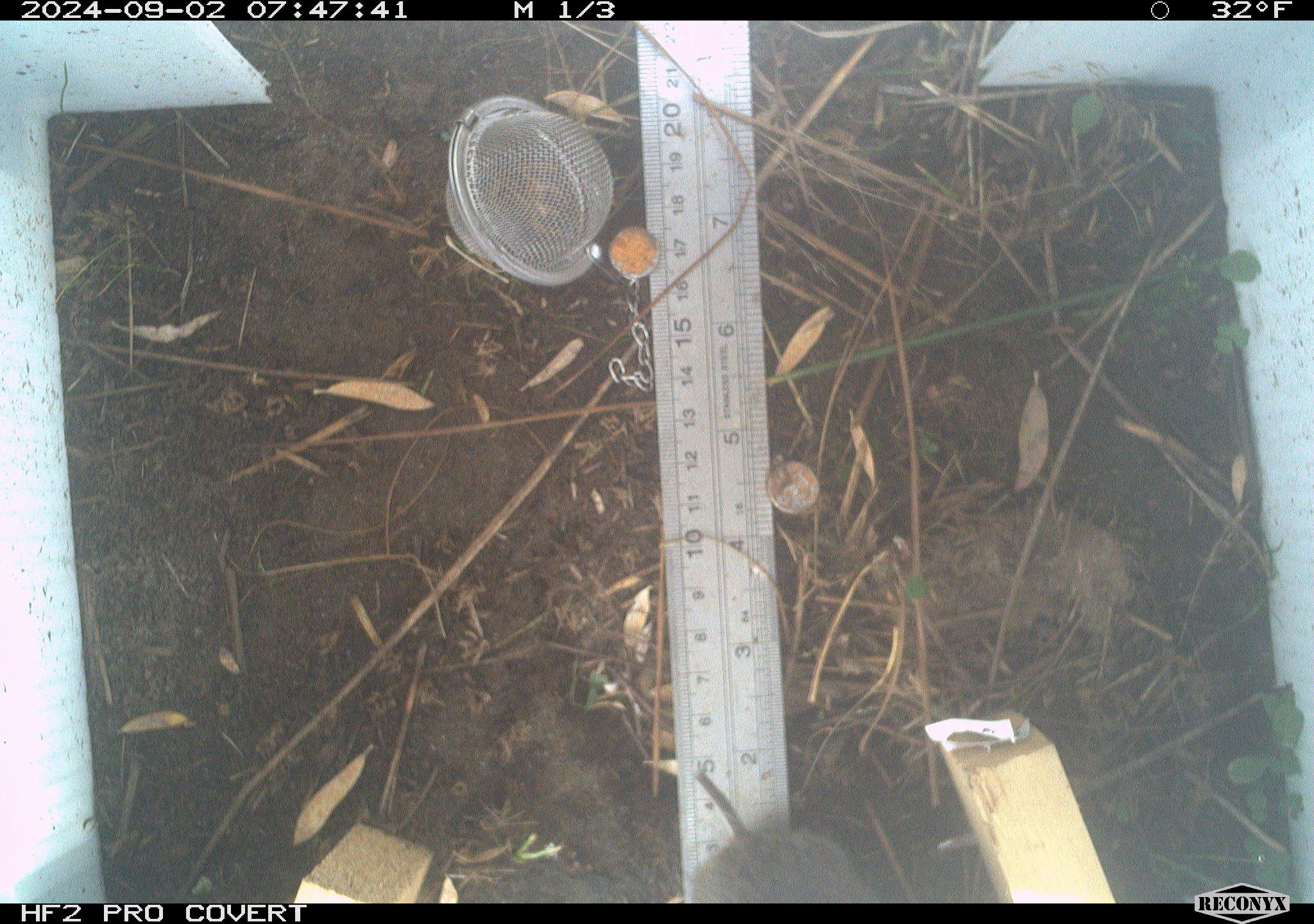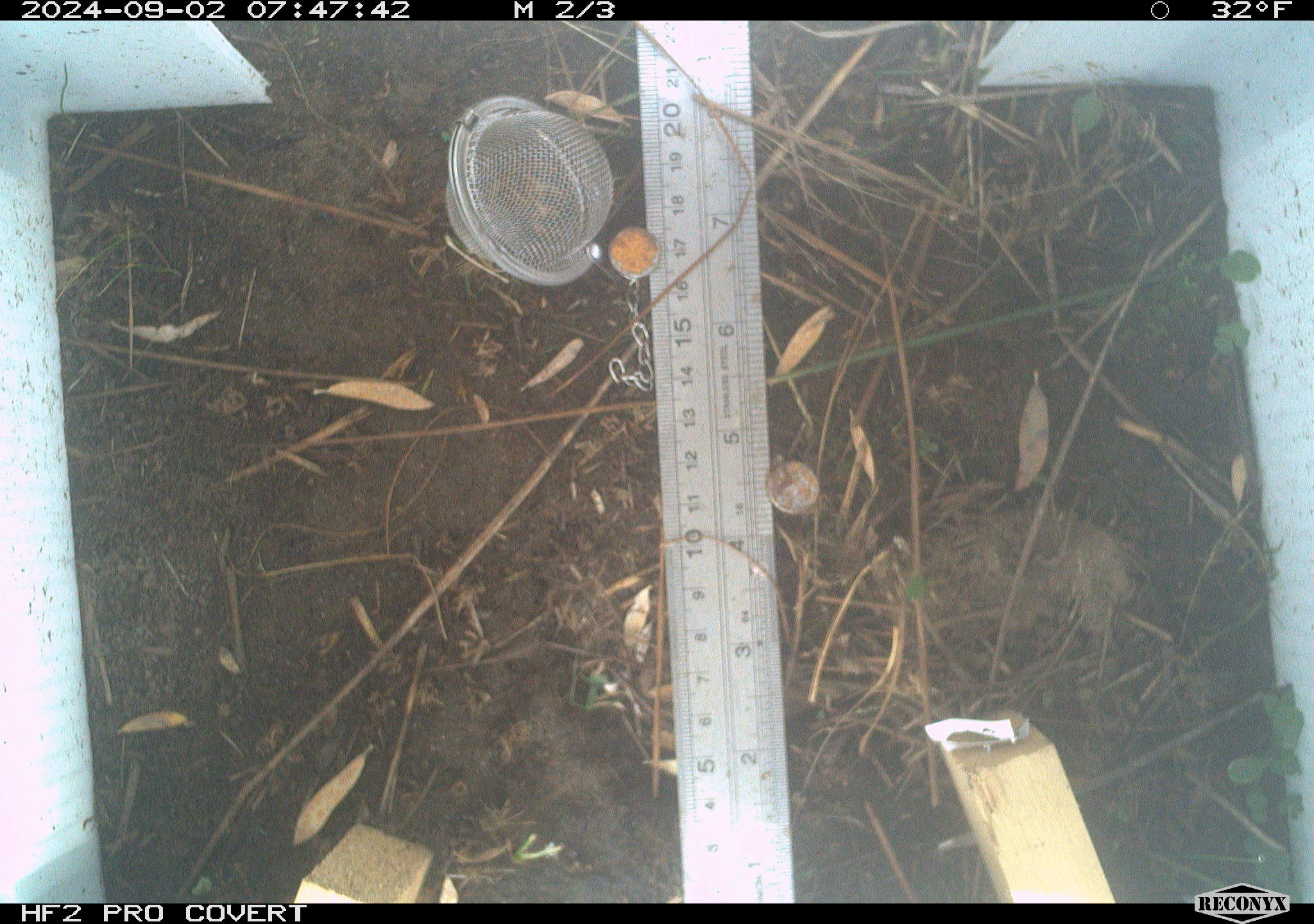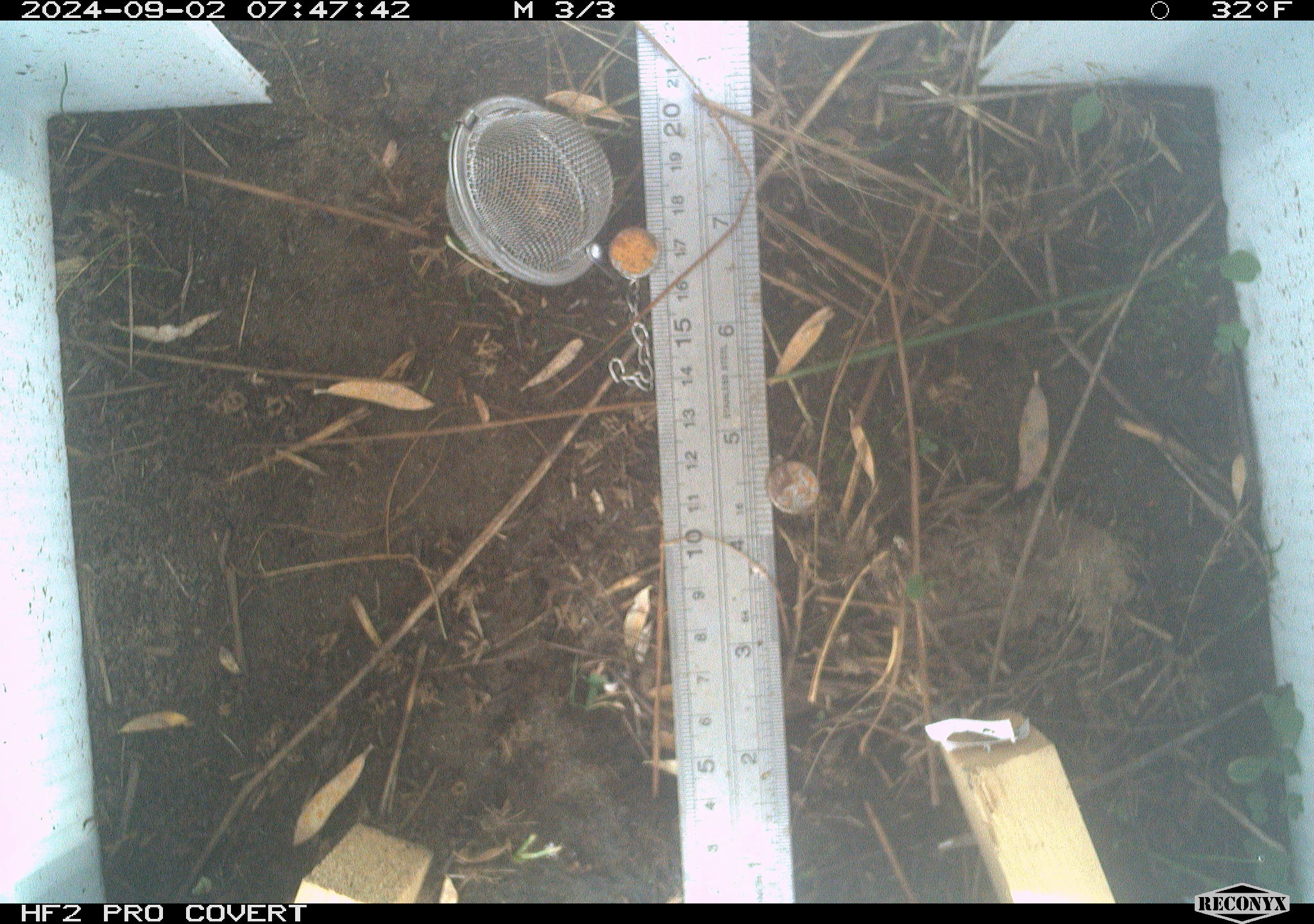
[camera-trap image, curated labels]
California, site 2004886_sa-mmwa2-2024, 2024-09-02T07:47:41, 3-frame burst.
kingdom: Animalia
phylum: Chordata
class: Mammalia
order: Rodentia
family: Cricetidae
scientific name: Arvicolinae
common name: voles, lemmings, and muskrats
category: arvicolinae subfamily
Arvicolinae subfamily (voles, lemmings, and muskrats) (Arvicolinae).